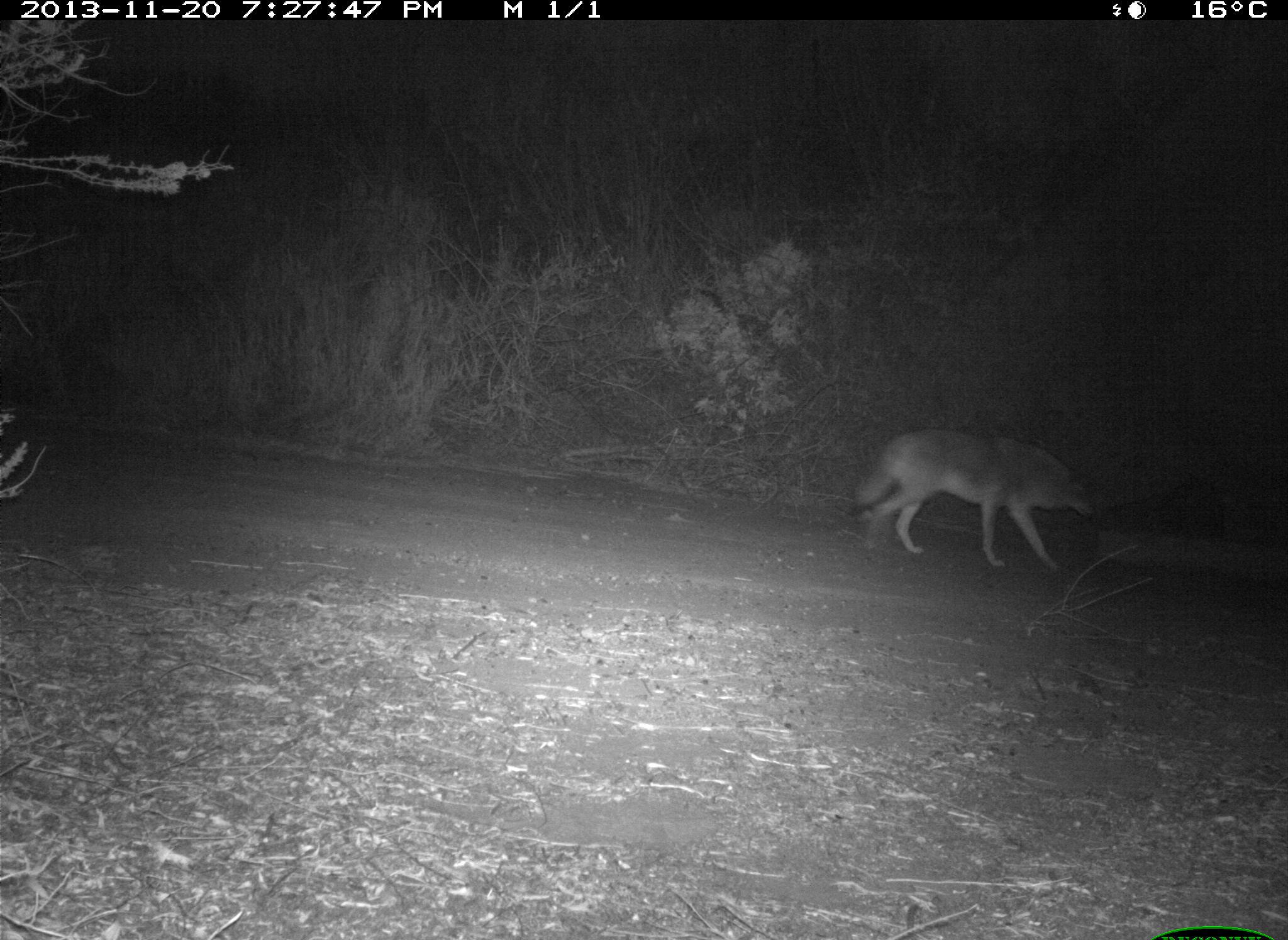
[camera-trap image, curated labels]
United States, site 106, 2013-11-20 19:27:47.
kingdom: Animalia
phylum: Chordata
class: Mammalia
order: Carnivora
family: Canidae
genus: Canis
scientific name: Canis latrans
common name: coyote